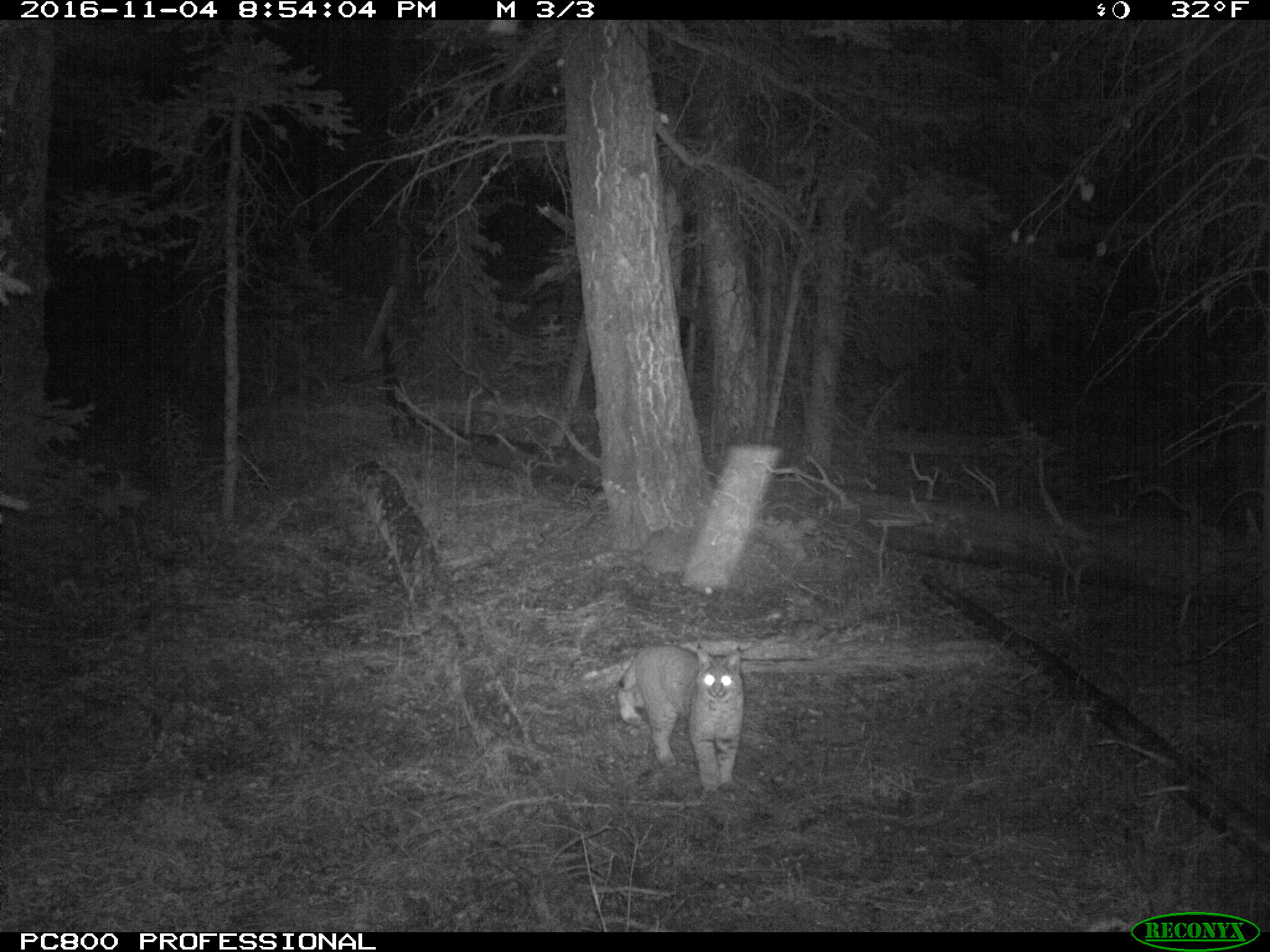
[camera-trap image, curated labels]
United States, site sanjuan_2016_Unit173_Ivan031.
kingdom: Animalia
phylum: Chordata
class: Mammalia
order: Carnivora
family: Felidae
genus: Lynx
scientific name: Lynx rufus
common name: bobcat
Lynx rufus (bobcat).